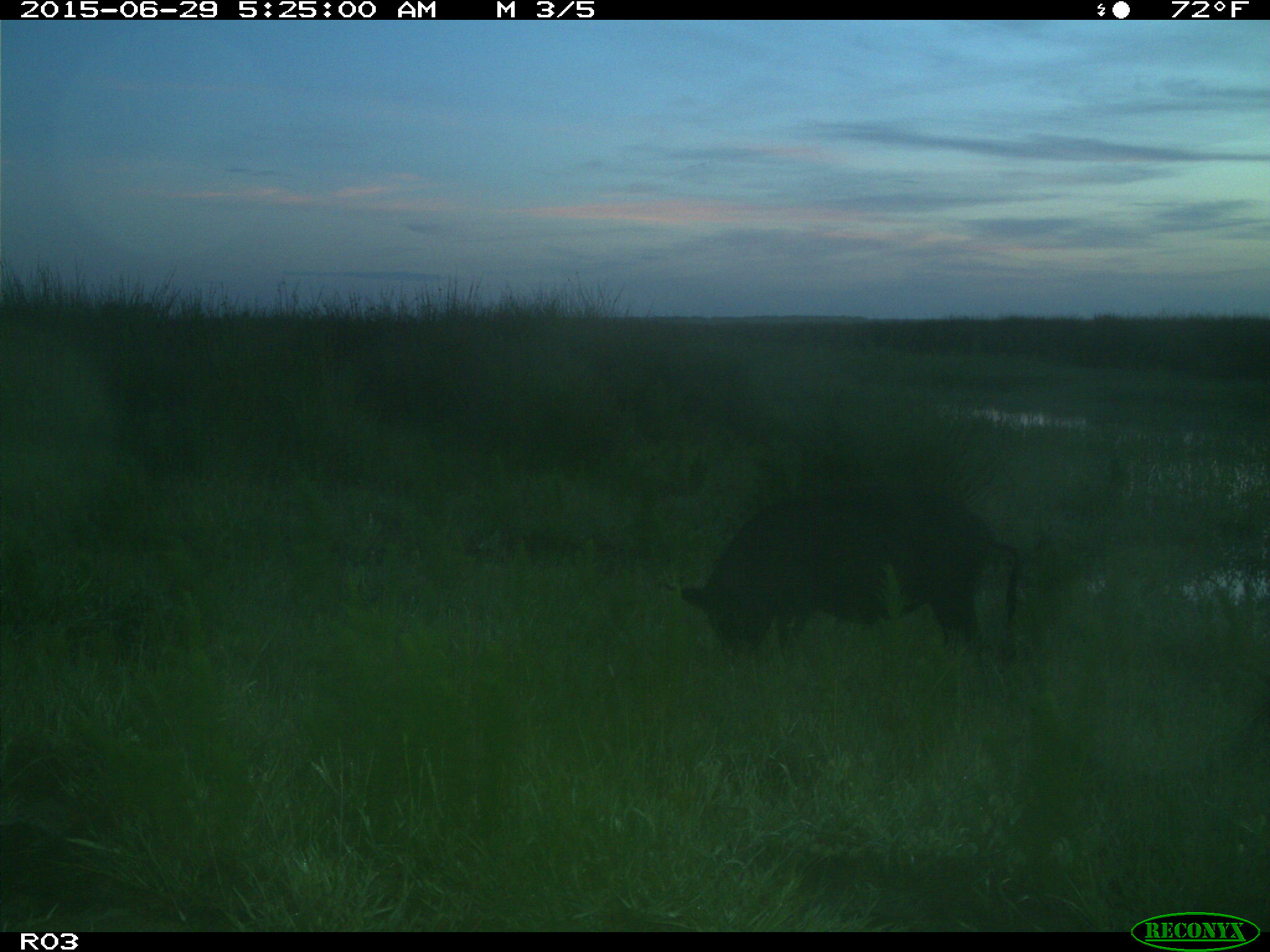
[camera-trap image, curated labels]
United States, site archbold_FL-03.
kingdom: Animalia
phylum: Chordata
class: Mammalia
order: Artiodactyla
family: Suidae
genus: Sus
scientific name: Sus scrofa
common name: wild boar